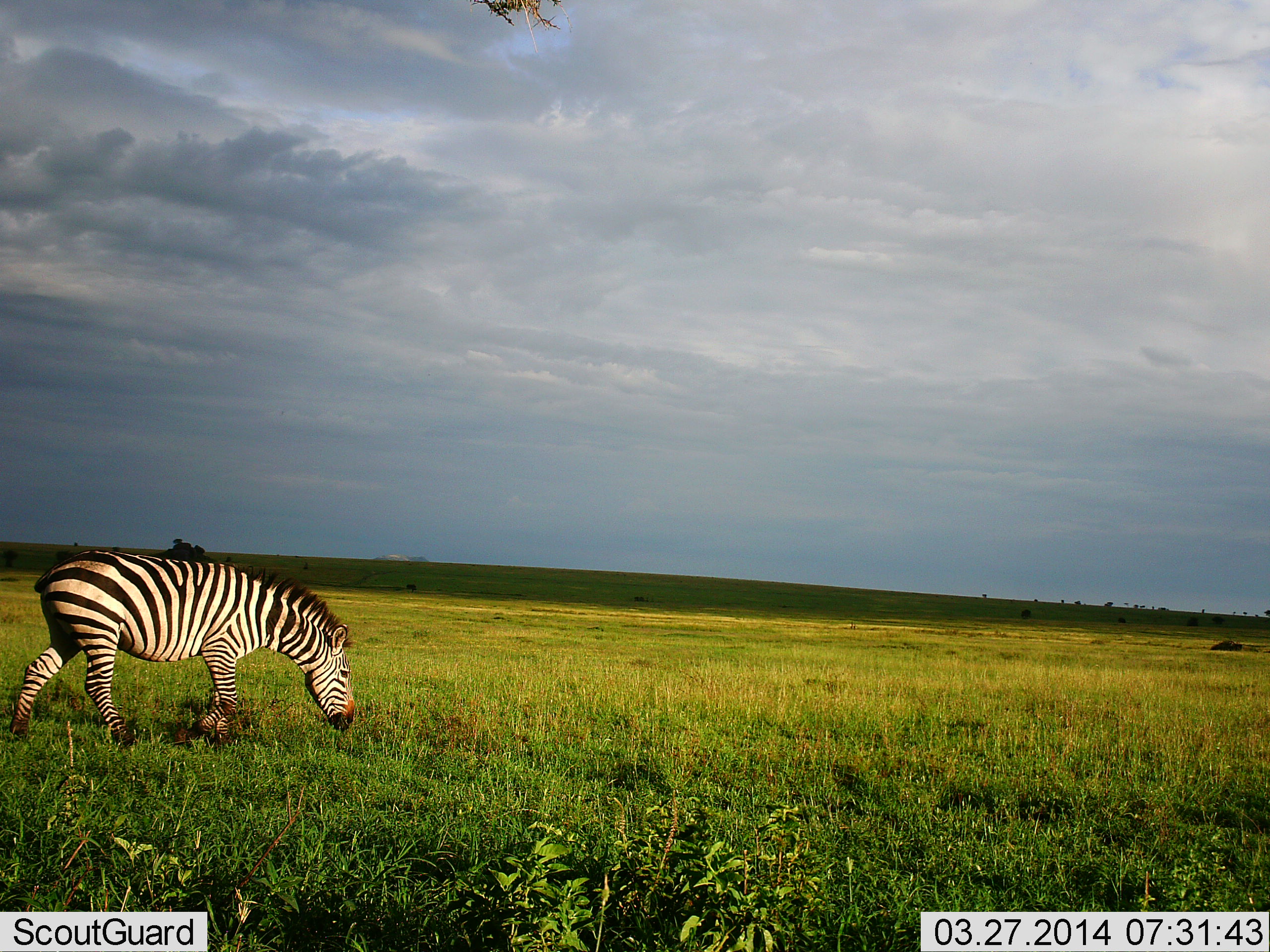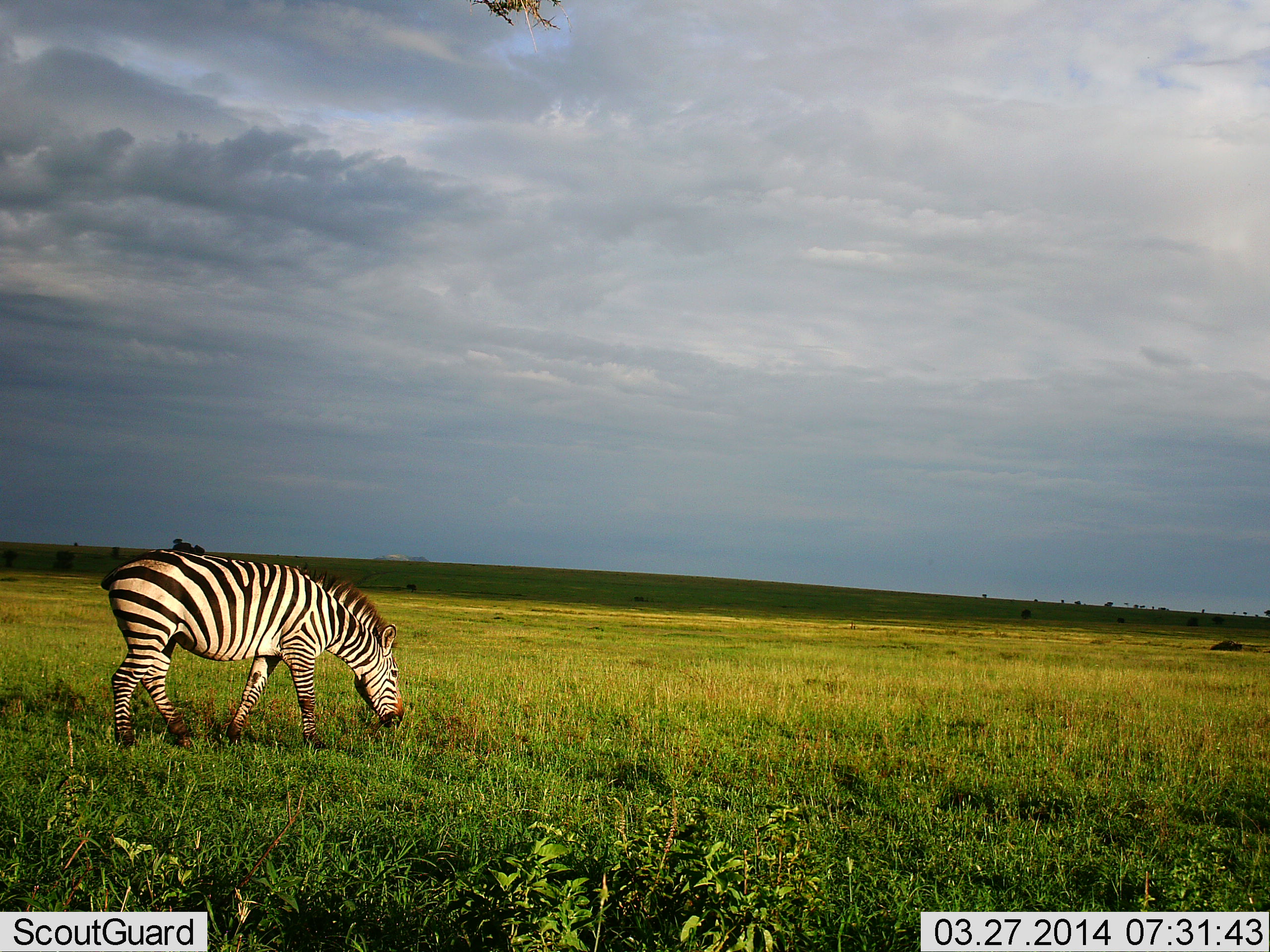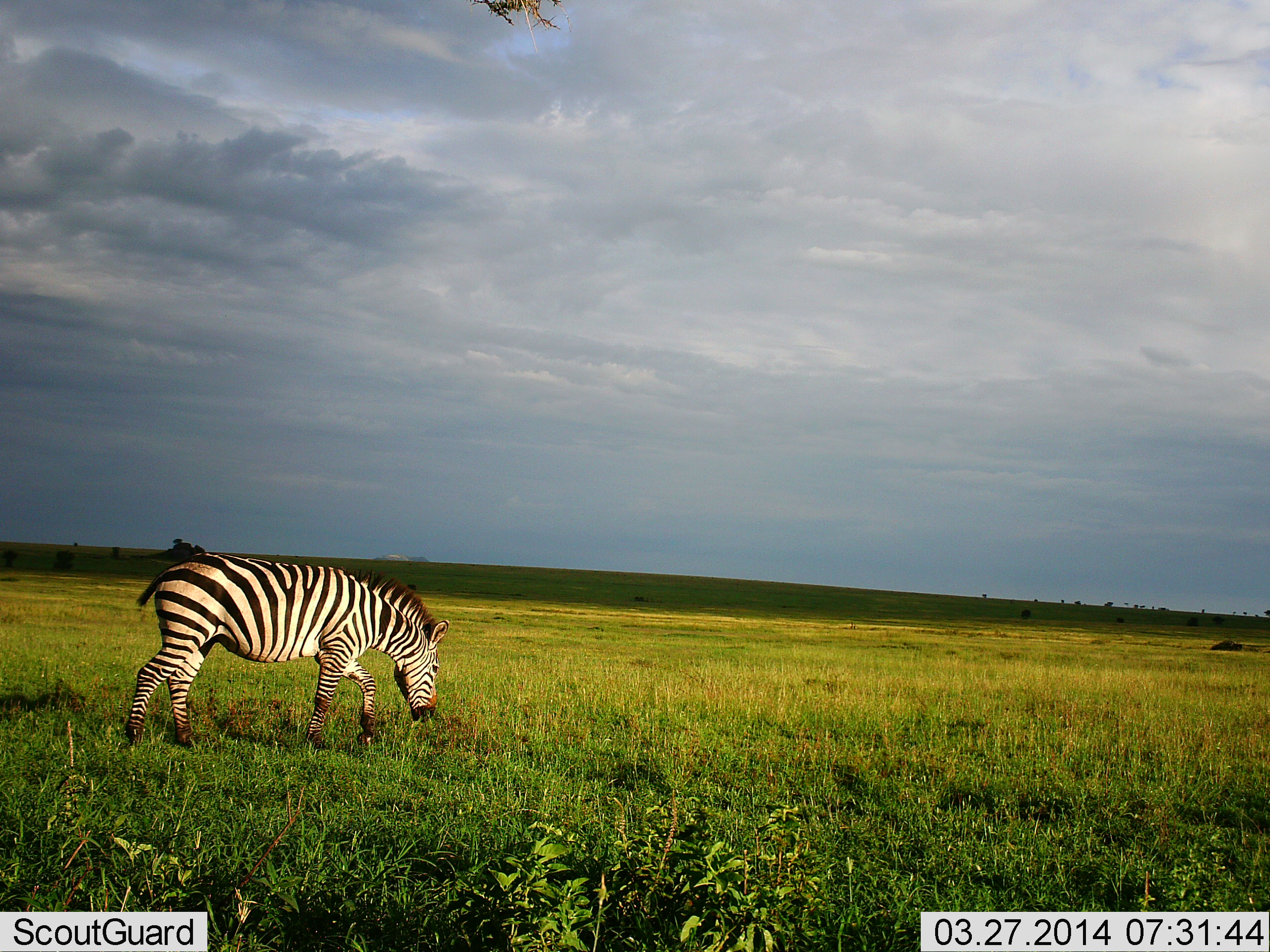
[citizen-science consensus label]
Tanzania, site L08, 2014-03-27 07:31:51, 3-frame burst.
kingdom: Animalia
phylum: Chordata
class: Mammalia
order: Perissodactyla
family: Equidae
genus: Equus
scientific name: Equus quagga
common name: plains zebra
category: zebra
Zebra (plains zebra) (Equus quagga), count 1. Behavior (volunteer vote fractions): standing 20%, resting 0%, moving 50%, interacting 0%. Young present (vote fraction): 0%. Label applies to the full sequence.